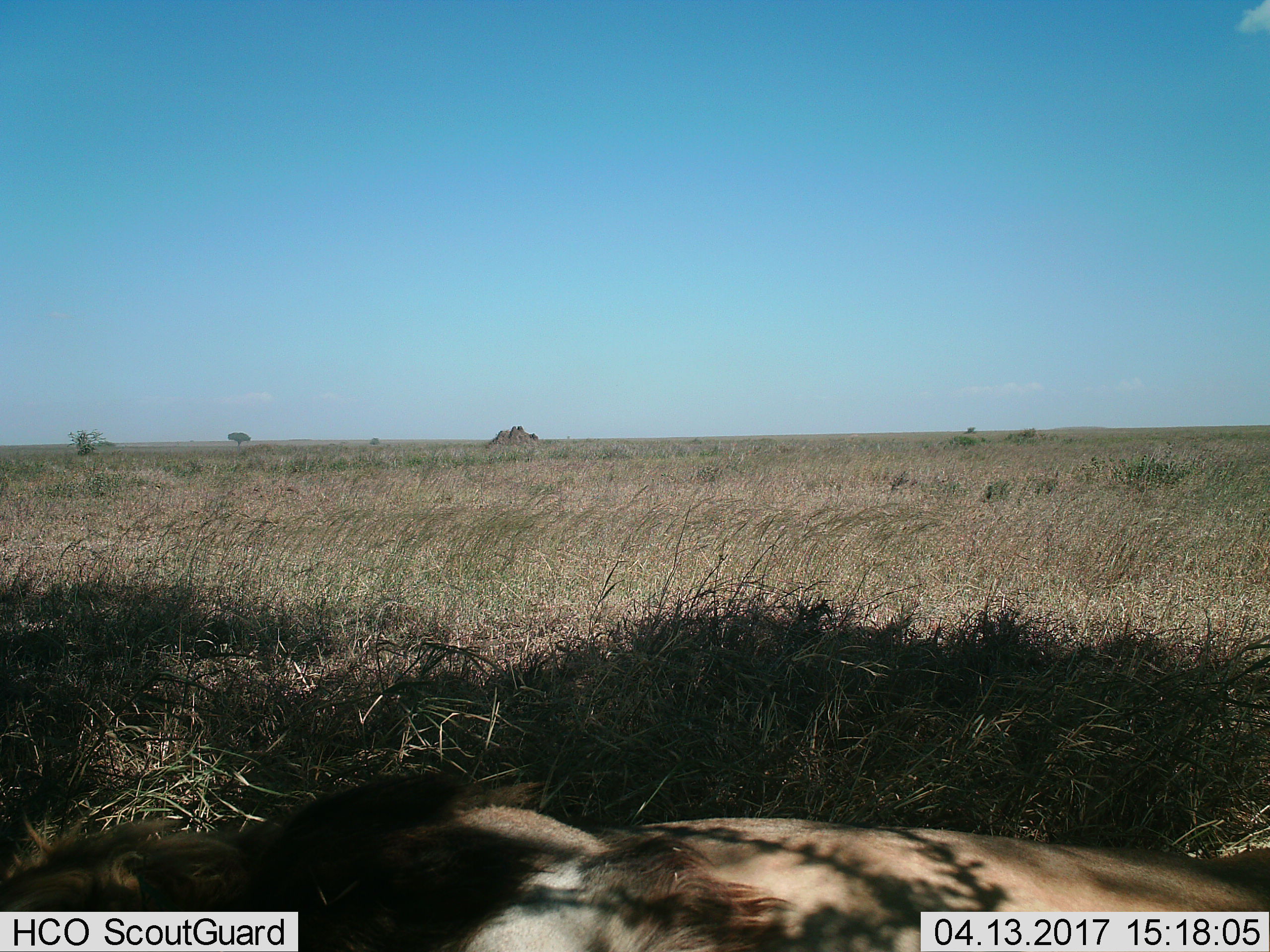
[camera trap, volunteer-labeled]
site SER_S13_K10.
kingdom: Animalia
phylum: Chordata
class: Mammalia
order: Carnivora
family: Felidae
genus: Panthera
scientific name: Panthera leo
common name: lion male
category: lionmale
Lionmale (lion male) (Panthera leo), count 1. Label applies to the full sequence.